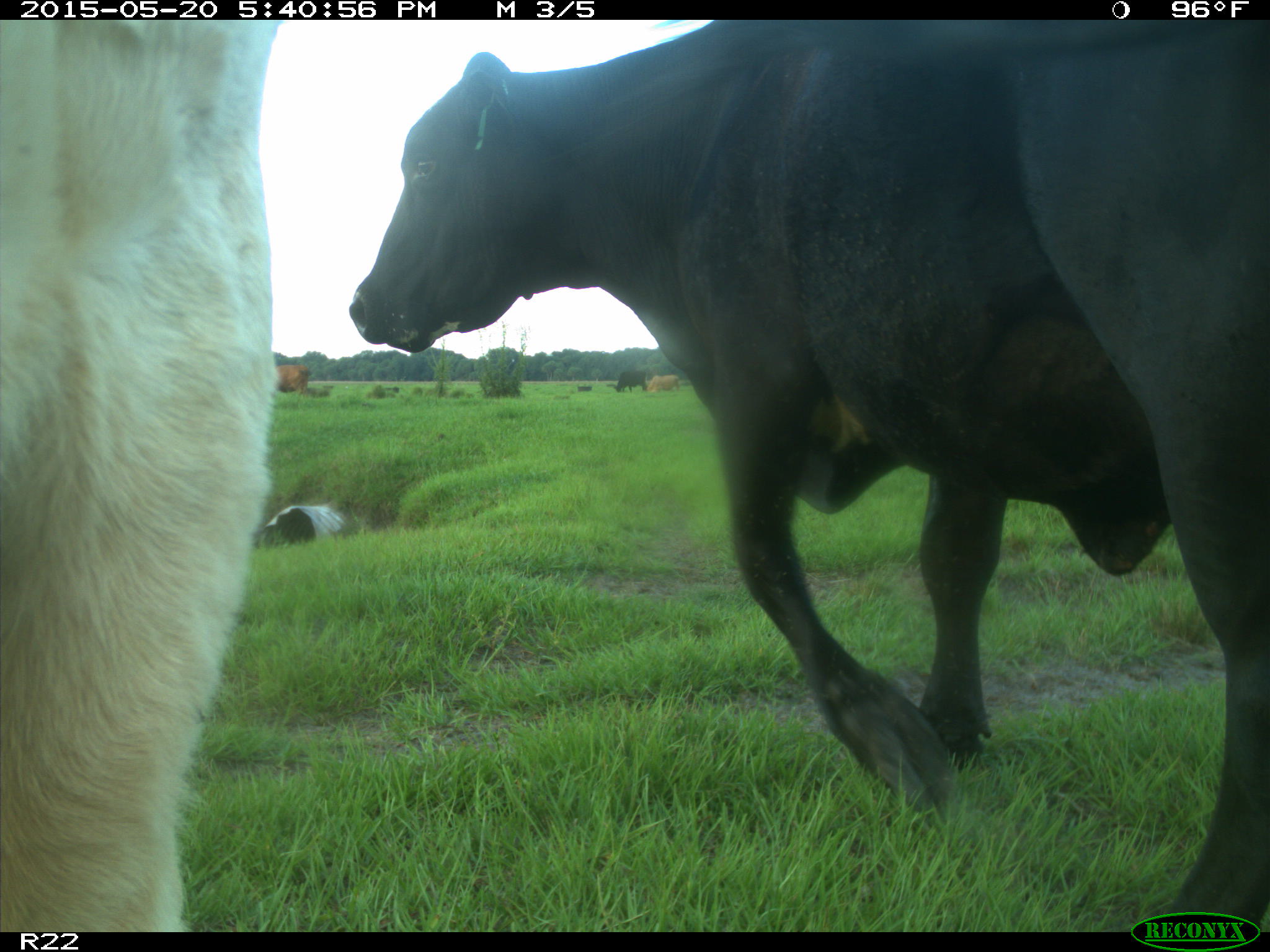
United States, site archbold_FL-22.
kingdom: Animalia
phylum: Chordata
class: Mammalia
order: Artiodactyla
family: Bovidae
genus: Bos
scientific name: Bos taurus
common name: domestic cow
Bos taurus (domestic cow).